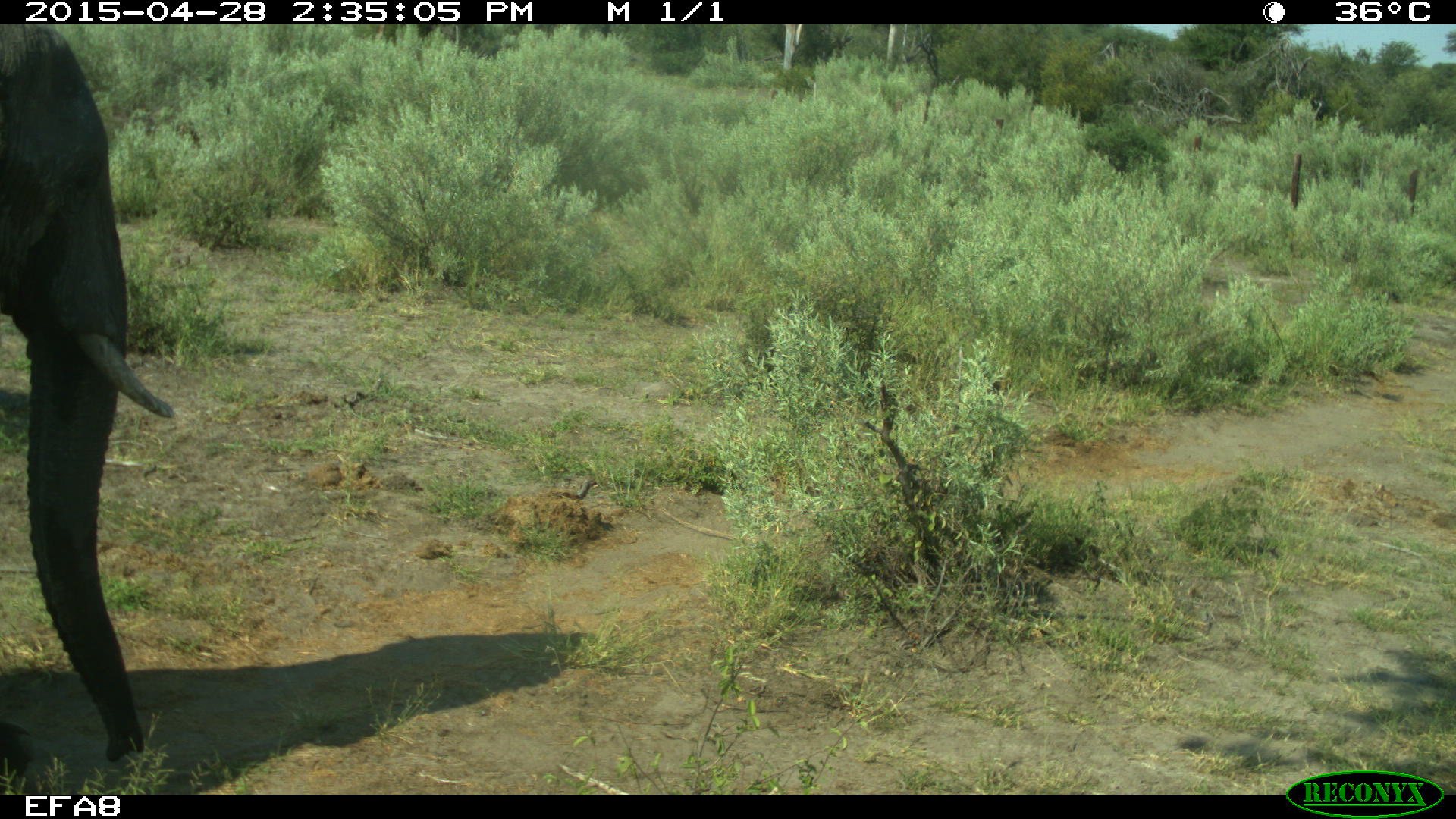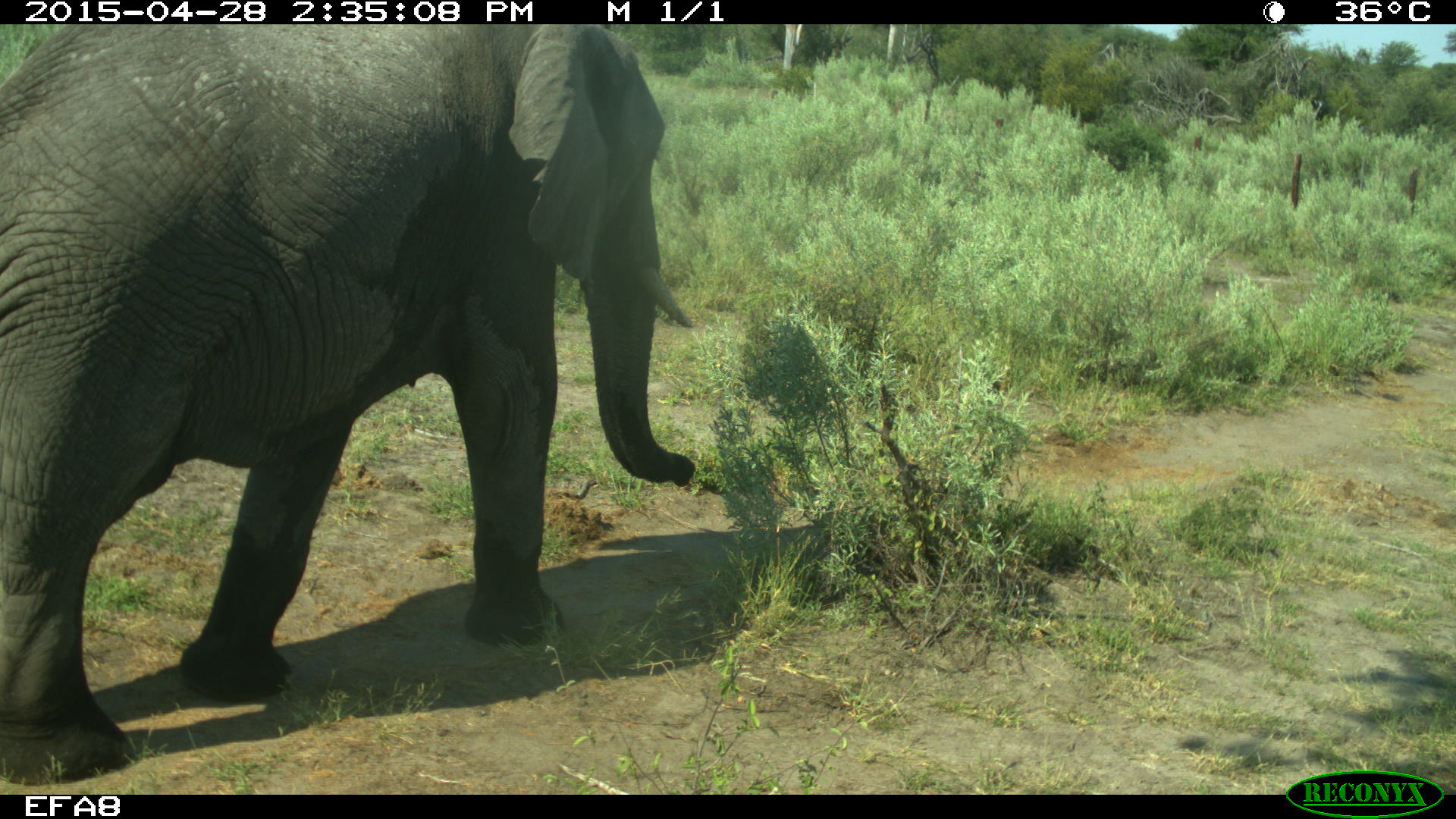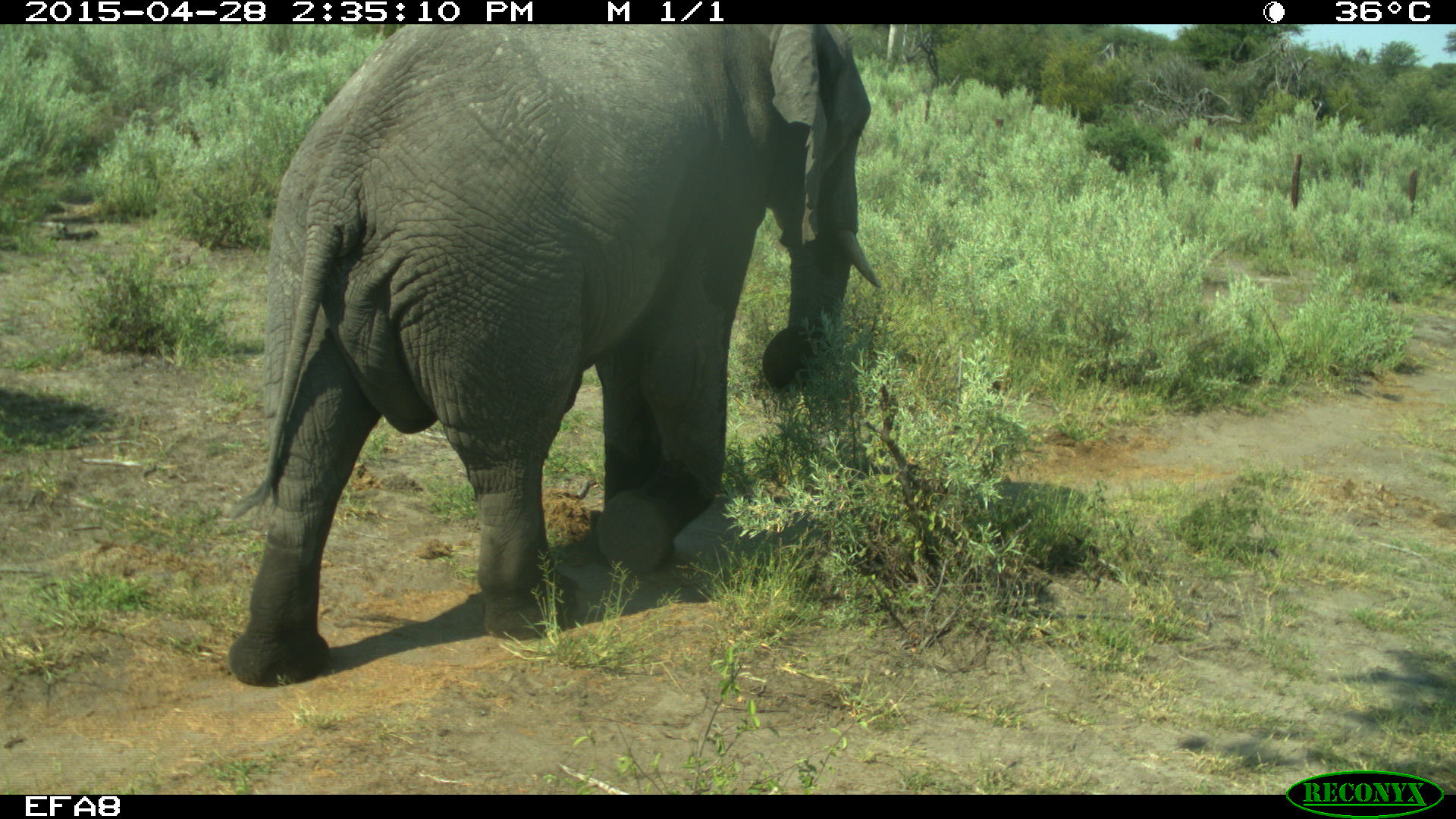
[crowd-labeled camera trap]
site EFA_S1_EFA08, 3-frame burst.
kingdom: Animalia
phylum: Chordata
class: Mammalia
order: Proboscidea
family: Elephantidae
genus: Loxodonta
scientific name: Loxodonta africana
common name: african bush elephant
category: elephant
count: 1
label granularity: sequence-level